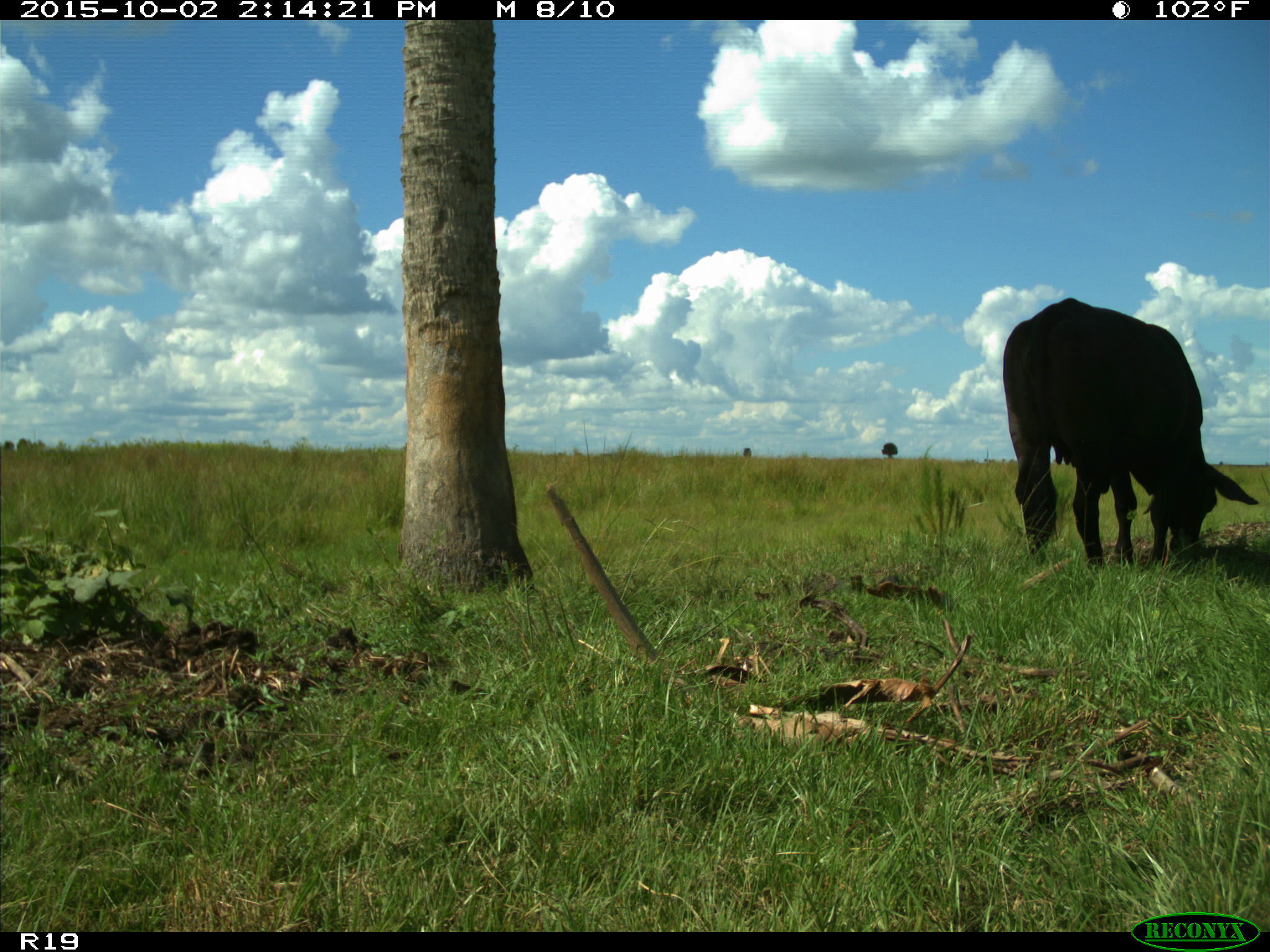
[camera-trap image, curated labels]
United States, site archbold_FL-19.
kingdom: Animalia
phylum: Chordata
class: Mammalia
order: Artiodactyla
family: Bovidae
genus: Bos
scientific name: Bos taurus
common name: domestic cow